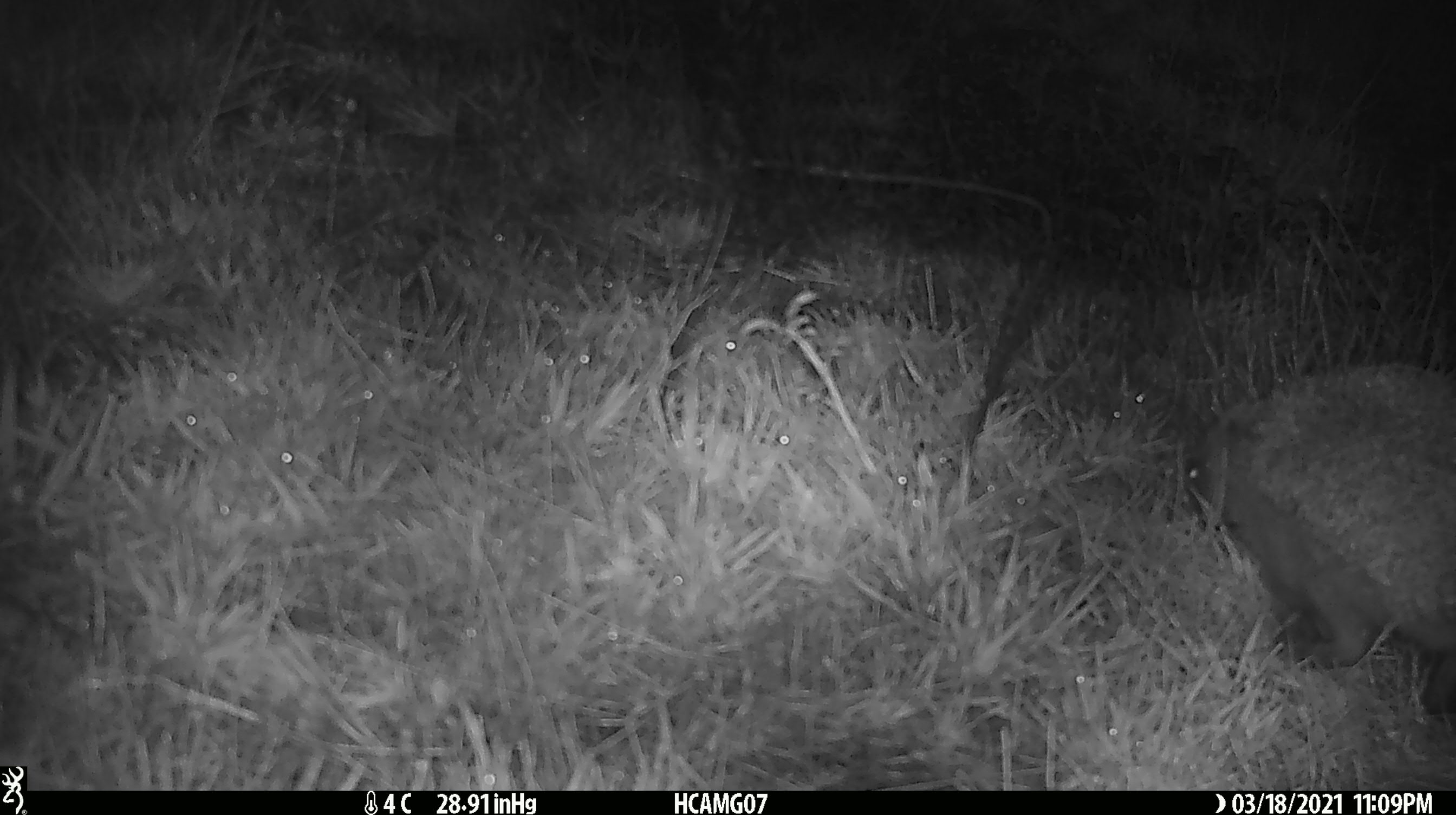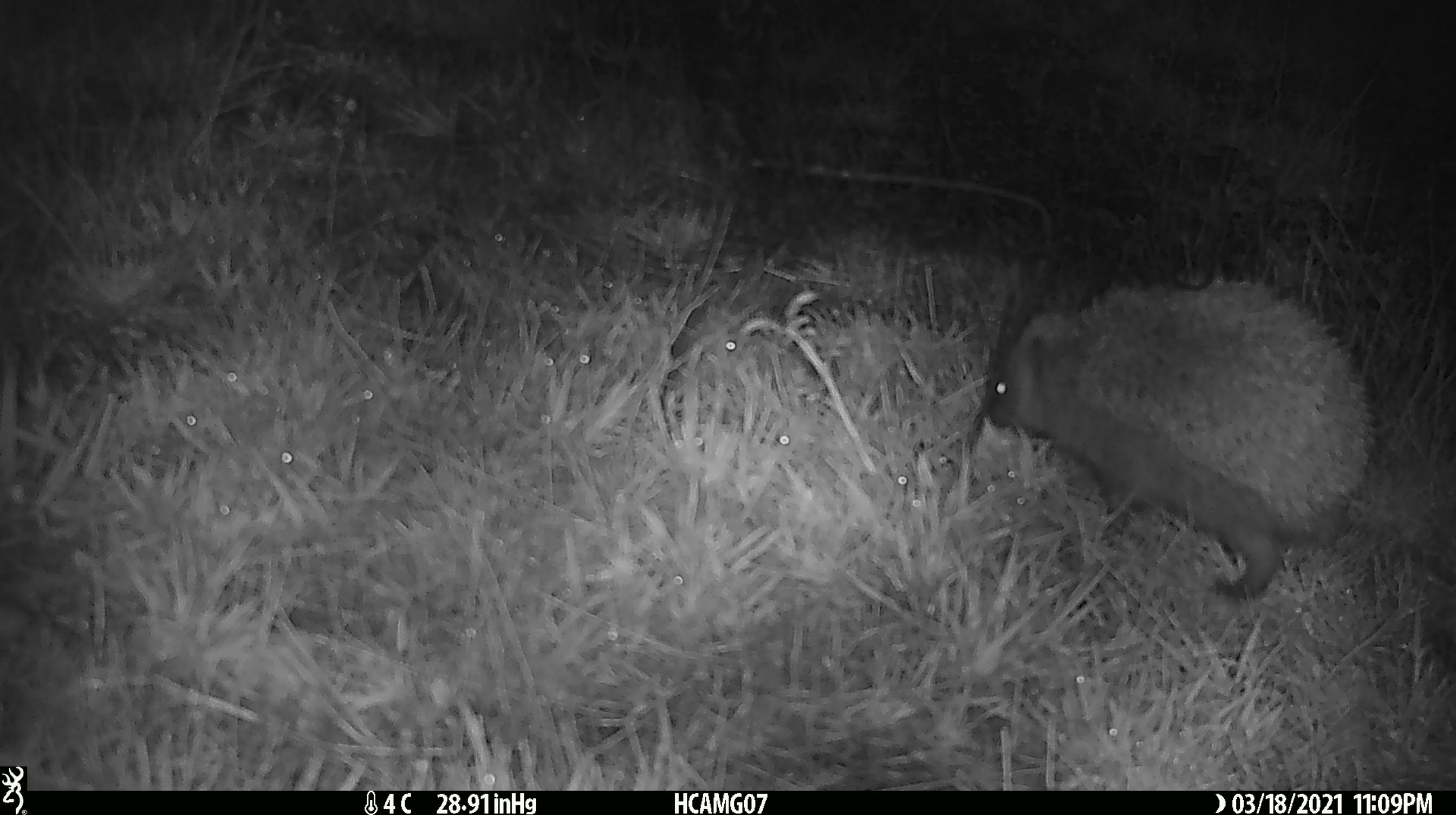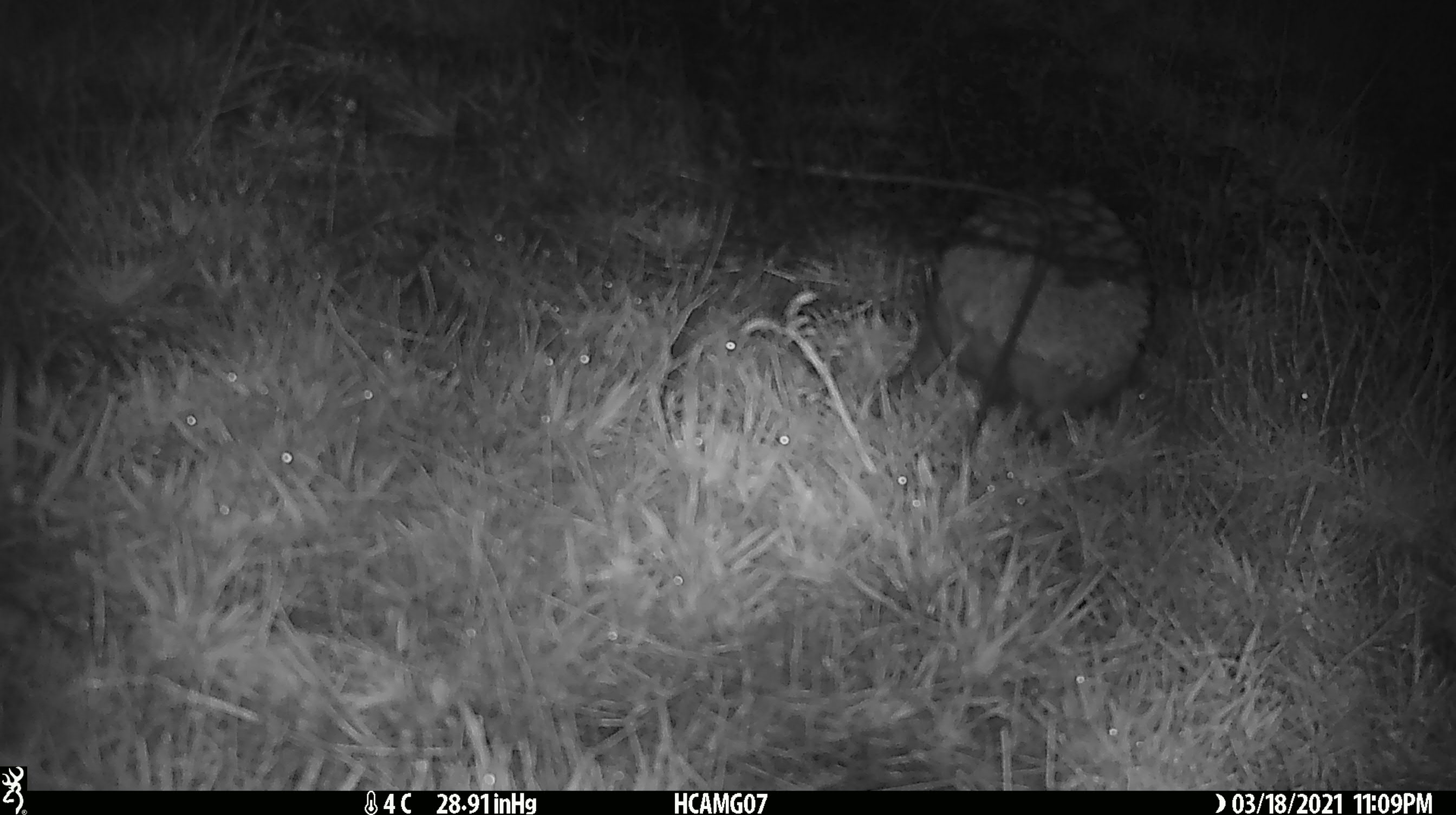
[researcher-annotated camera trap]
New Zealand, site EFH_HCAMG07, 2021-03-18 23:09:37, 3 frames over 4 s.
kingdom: Animalia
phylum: Chordata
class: Mammalia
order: Eulipotyphla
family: Erinaceidae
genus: Erinaceus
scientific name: Erinaceus europaeus europaeus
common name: european hedgehog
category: hedgehog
Hedgehog (european hedgehog) (Erinaceus europaeus europaeus).